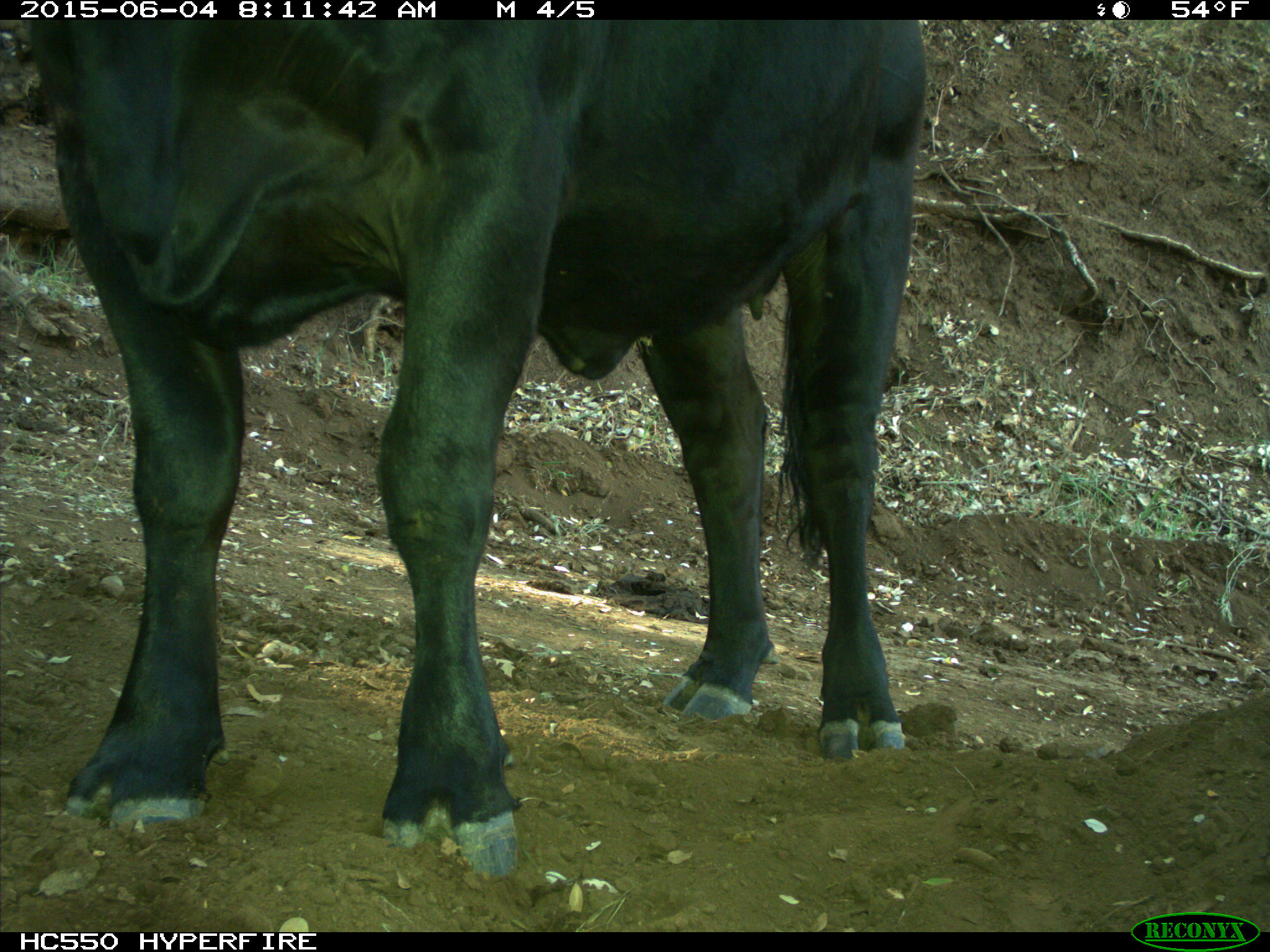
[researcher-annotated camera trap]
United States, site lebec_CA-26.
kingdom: Animalia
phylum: Chordata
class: Mammalia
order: Artiodactyla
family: Bovidae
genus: Bos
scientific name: Bos taurus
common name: domestic cow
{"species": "Bos taurus (domestic cow)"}